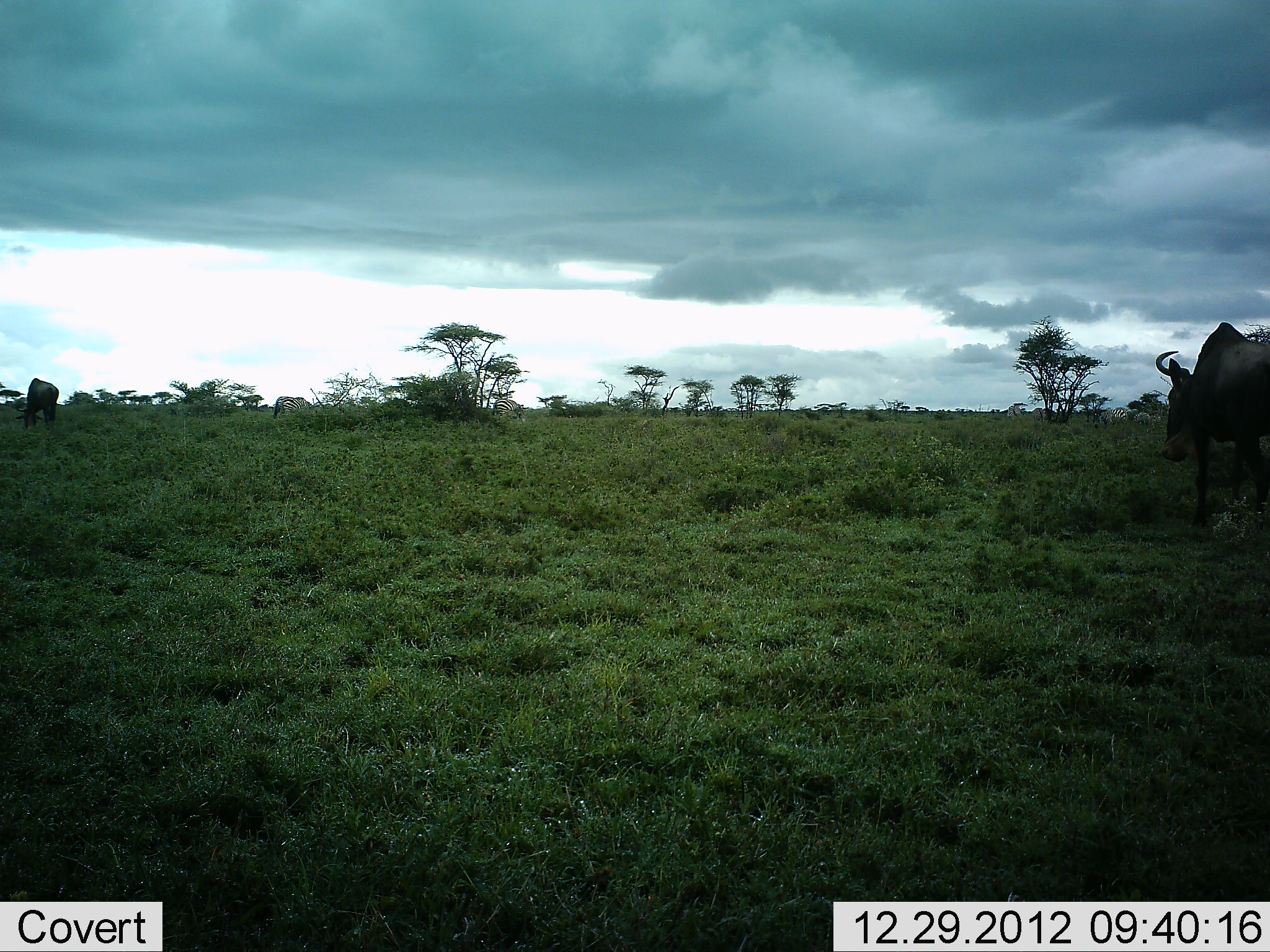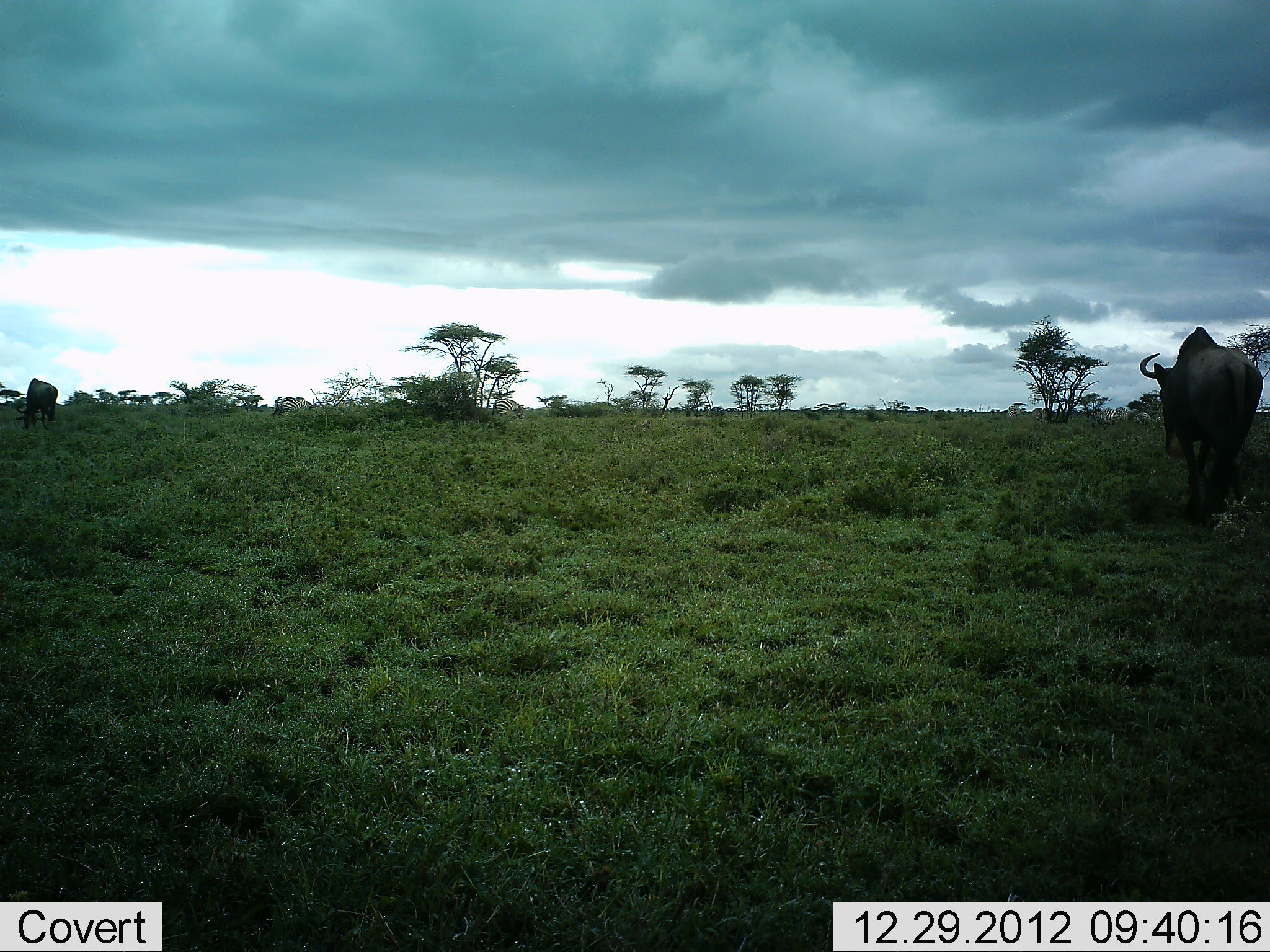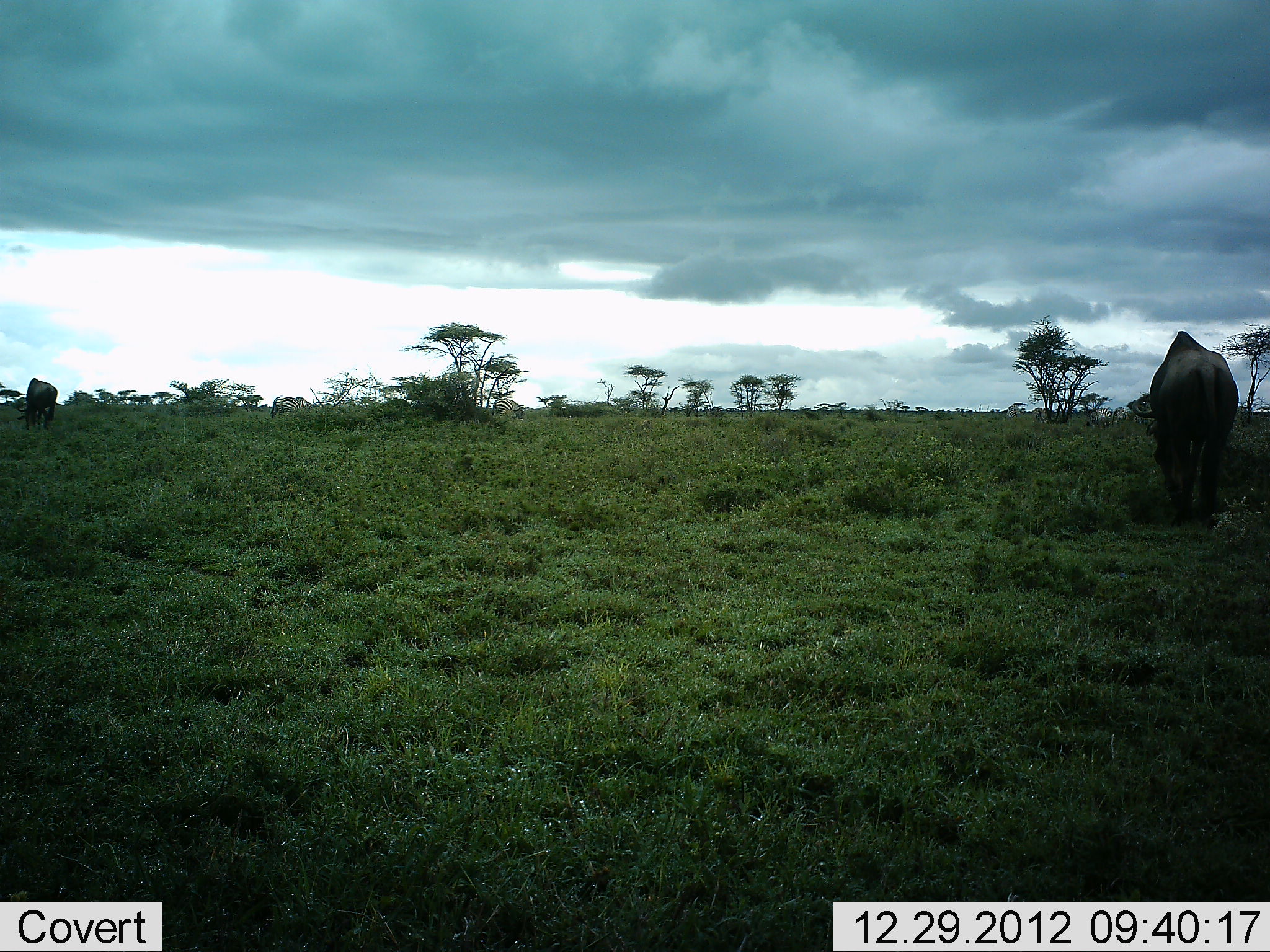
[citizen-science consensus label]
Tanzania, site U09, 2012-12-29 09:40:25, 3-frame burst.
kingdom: Animalia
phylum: Chordata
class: Mammalia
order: Artiodactyla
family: Bovidae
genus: Connochaetes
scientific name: Connochaetes taurinus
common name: blue wildebeest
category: wildebeest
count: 2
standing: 36%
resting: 0%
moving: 64%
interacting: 0%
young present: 0%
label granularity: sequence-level